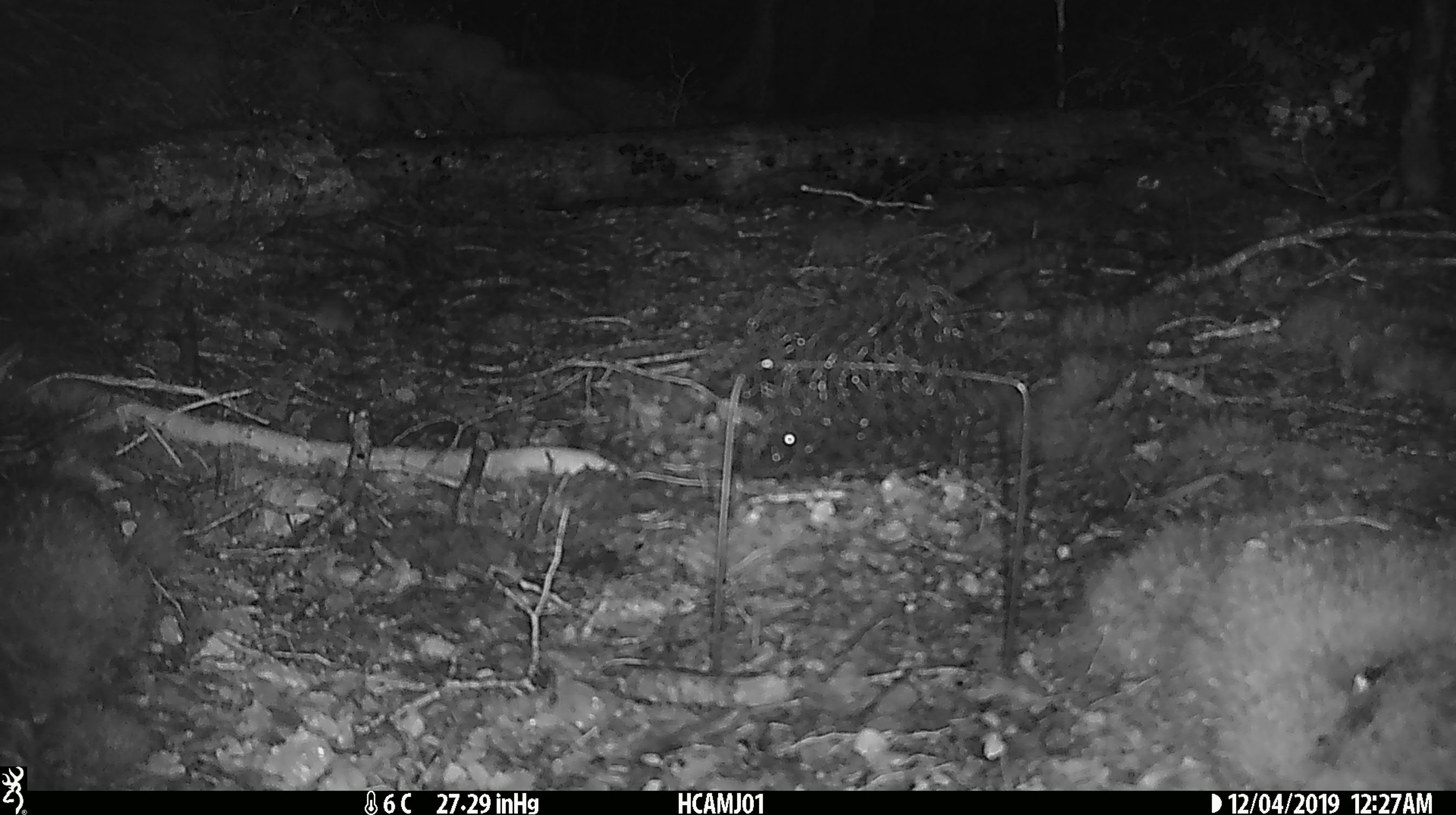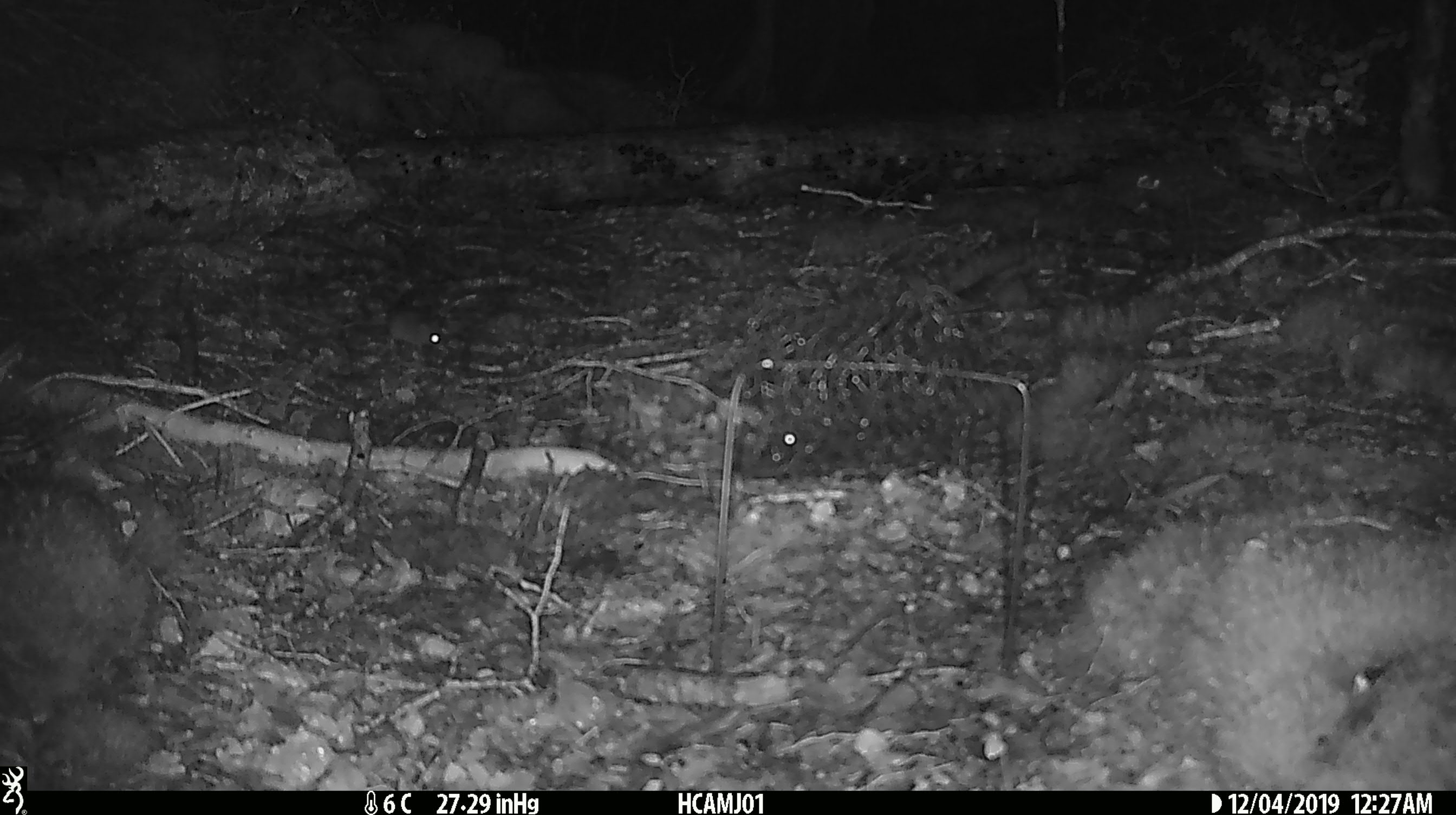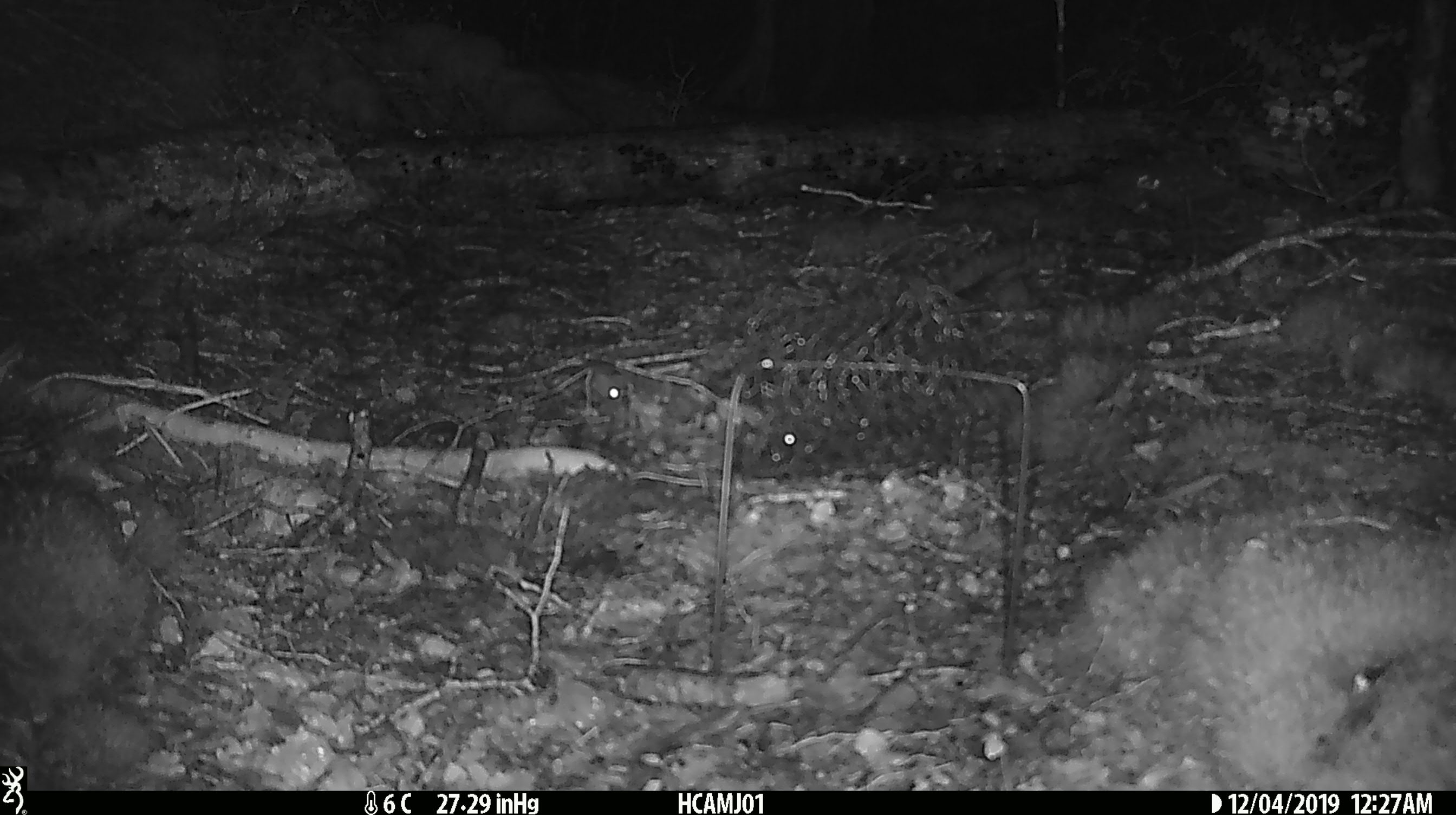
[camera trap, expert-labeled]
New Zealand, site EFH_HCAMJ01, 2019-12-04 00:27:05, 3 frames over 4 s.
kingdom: Animalia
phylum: Chordata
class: Mammalia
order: Rodentia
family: Muridae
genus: Mus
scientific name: Mus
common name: mouse